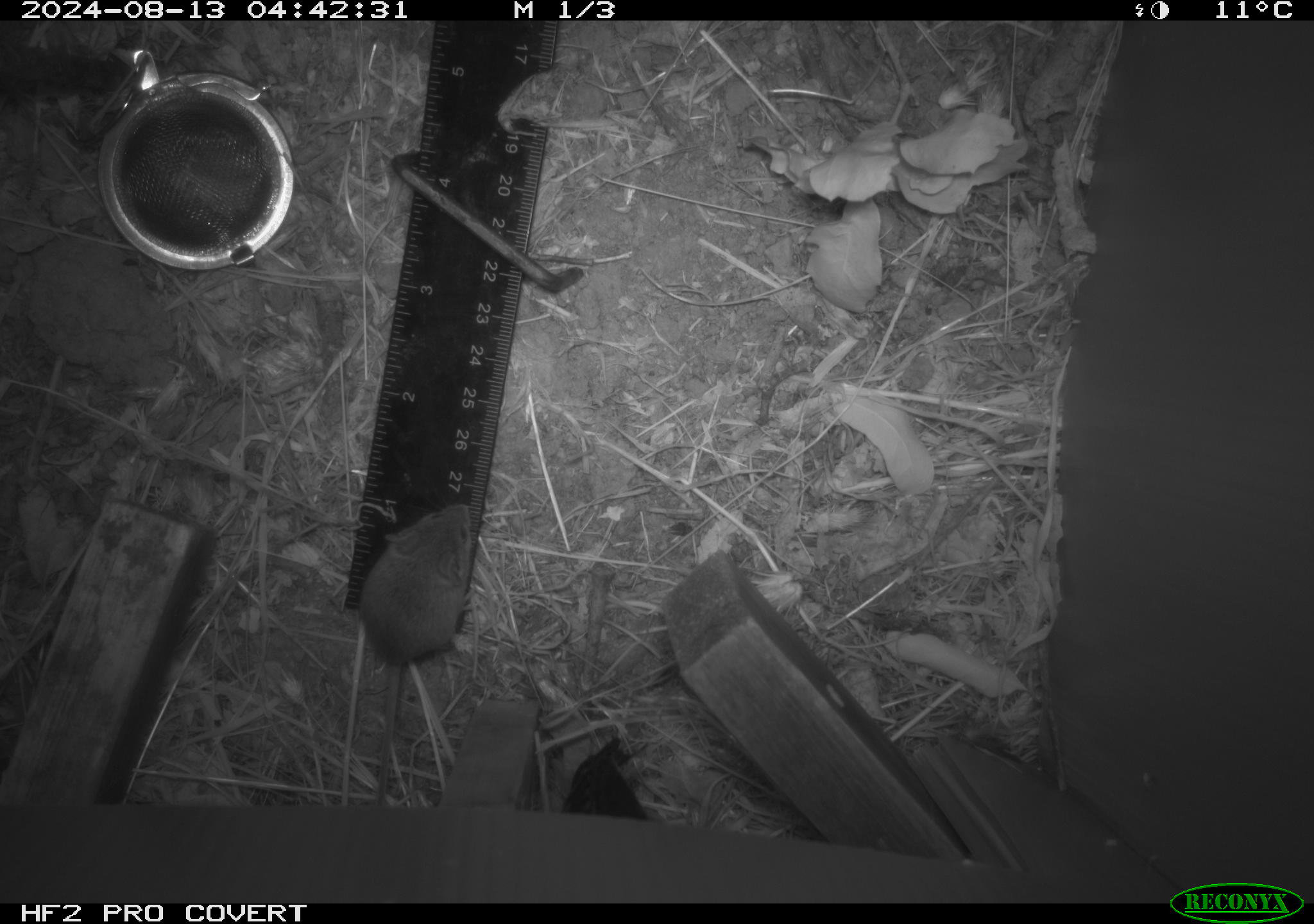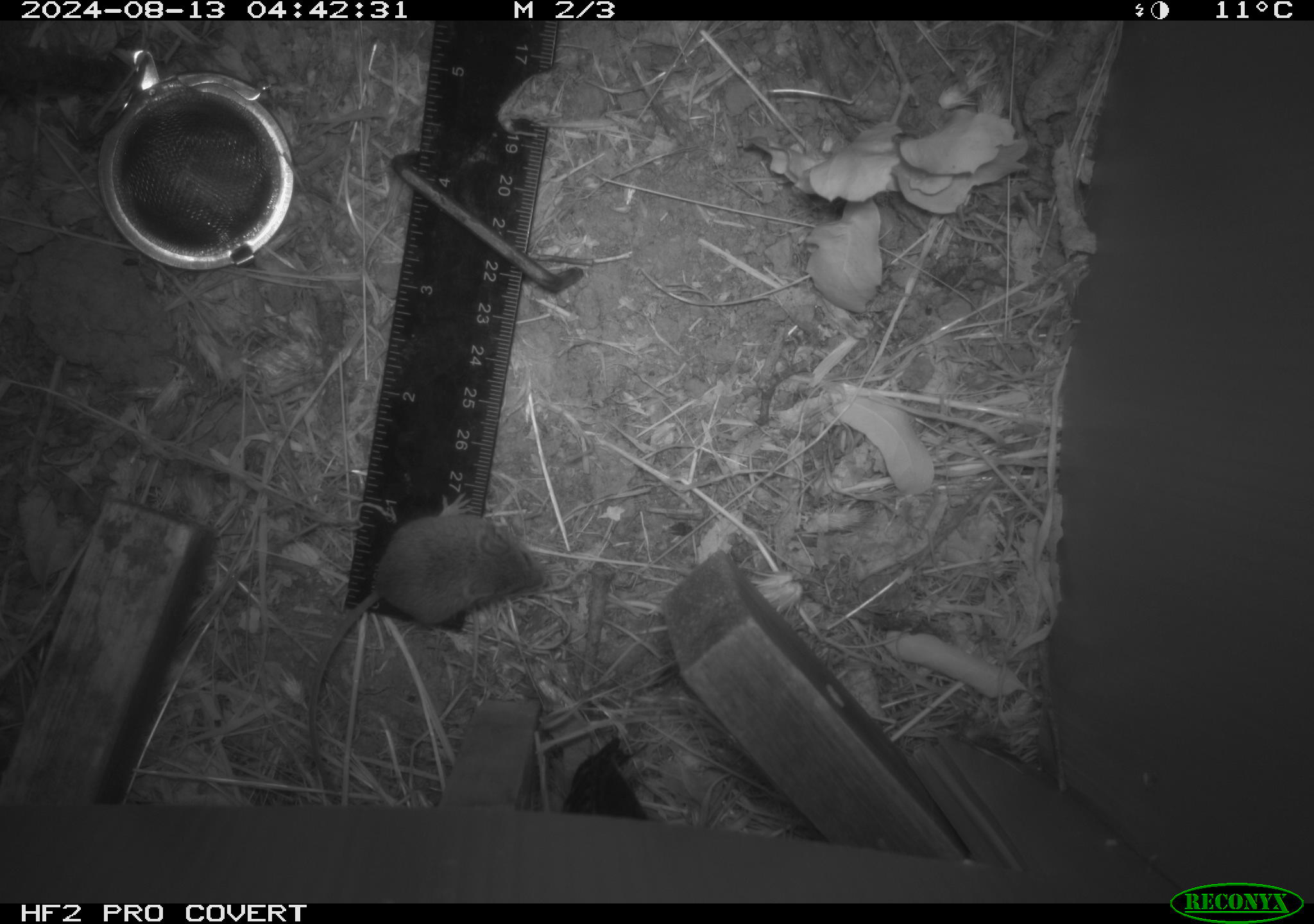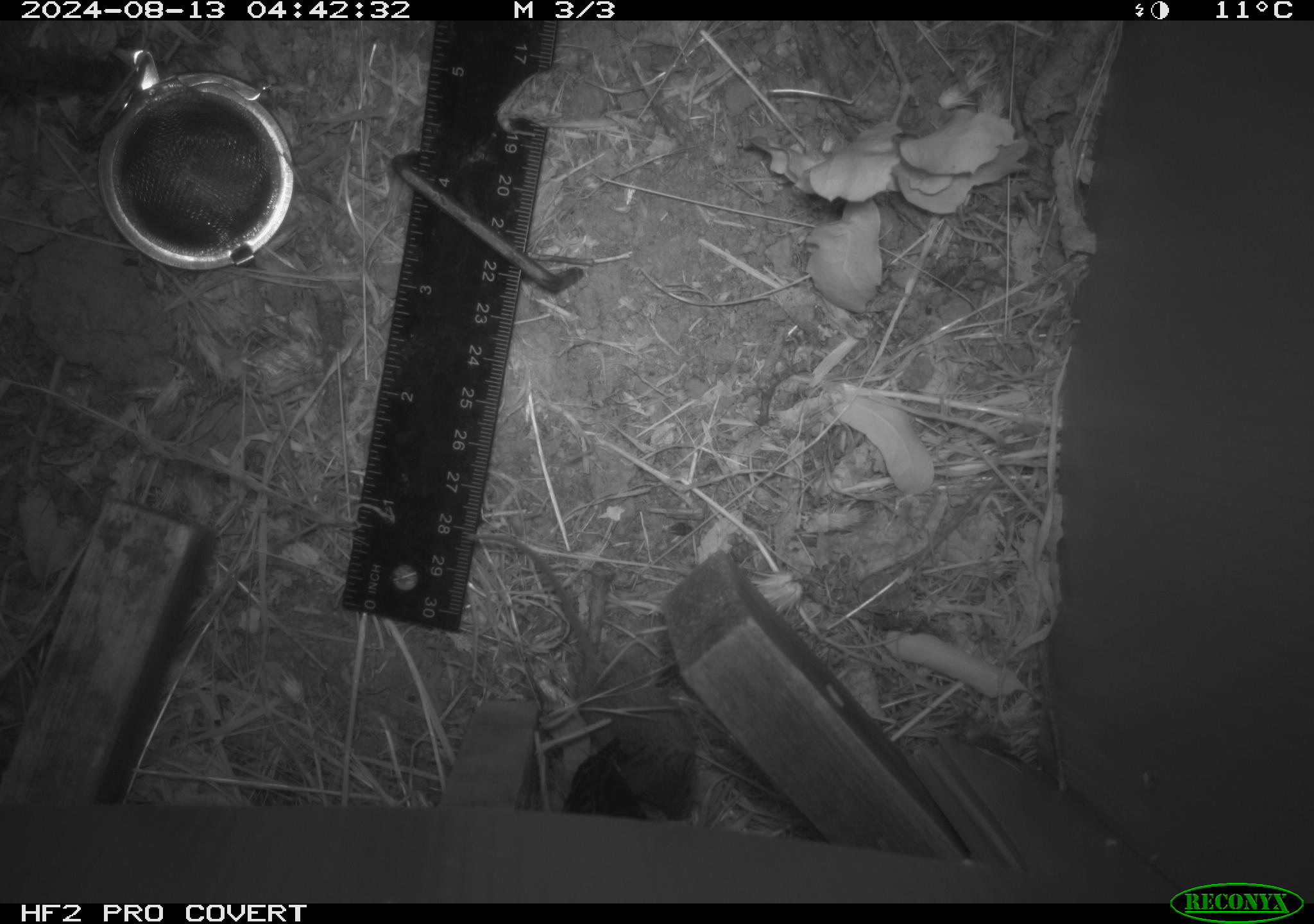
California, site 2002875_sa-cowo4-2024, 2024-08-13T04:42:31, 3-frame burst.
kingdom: Animalia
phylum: Chordata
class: Mammalia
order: Rodentia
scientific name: Rodentia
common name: mouse species